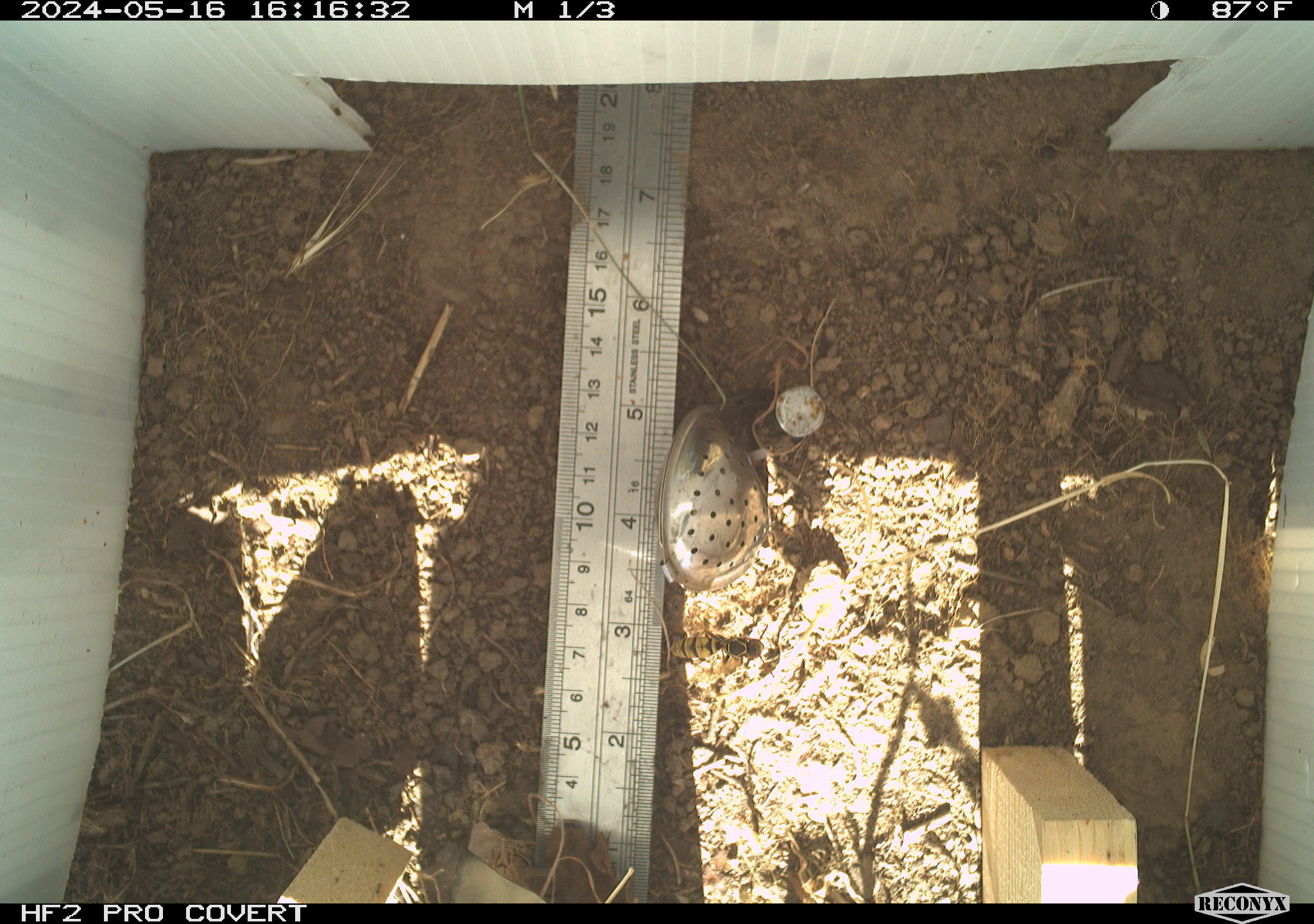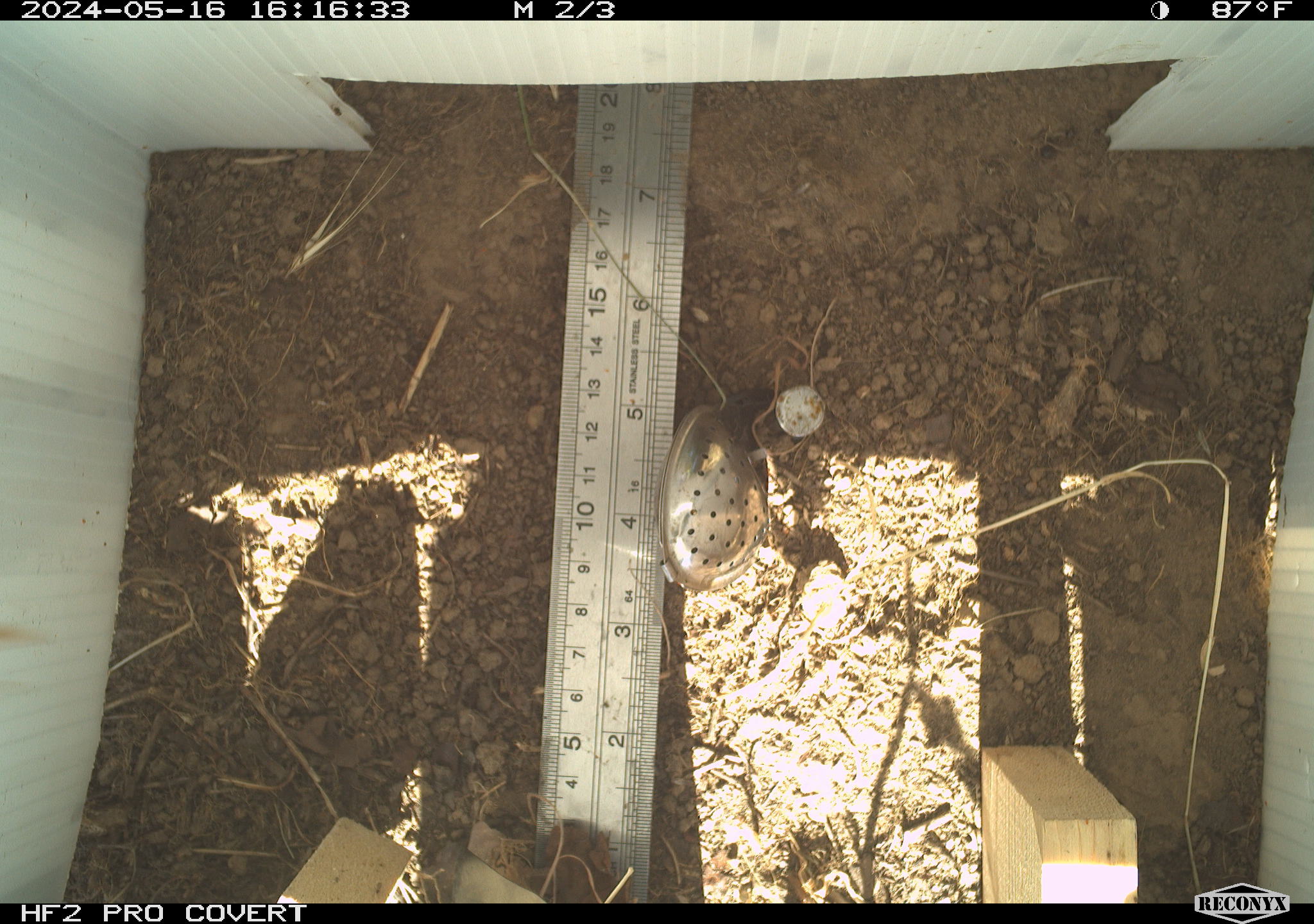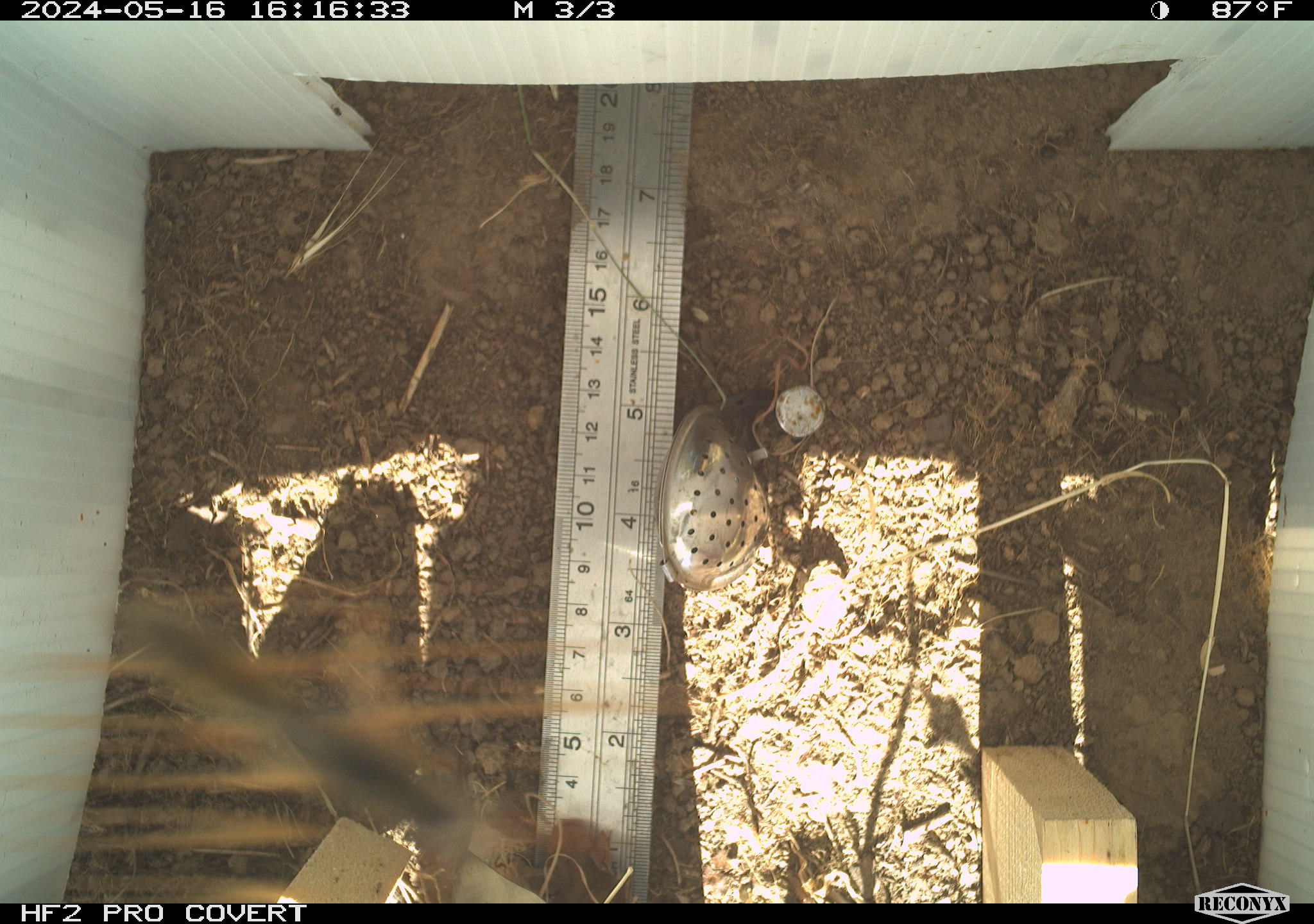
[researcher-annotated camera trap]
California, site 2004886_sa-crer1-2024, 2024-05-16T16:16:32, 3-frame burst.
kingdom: Animalia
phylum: Arthropoda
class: Insecta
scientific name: Insecta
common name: insect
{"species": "insect (Insecta)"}